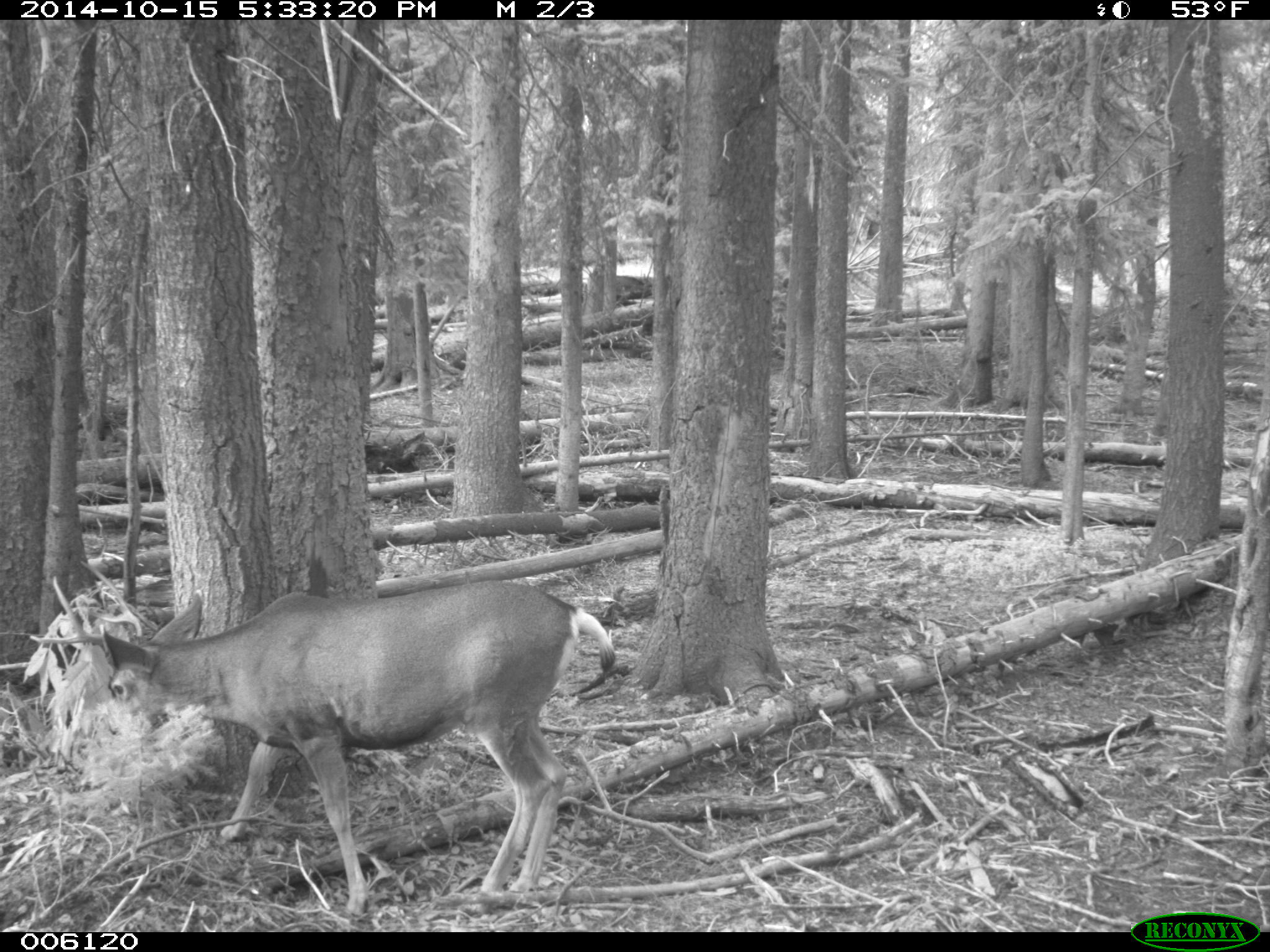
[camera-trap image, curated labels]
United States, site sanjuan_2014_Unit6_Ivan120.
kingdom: Animalia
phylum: Chordata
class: Mammalia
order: Artiodactyla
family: Cervidae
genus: Odocoileus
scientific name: Odocoileus hemionus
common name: mule deer